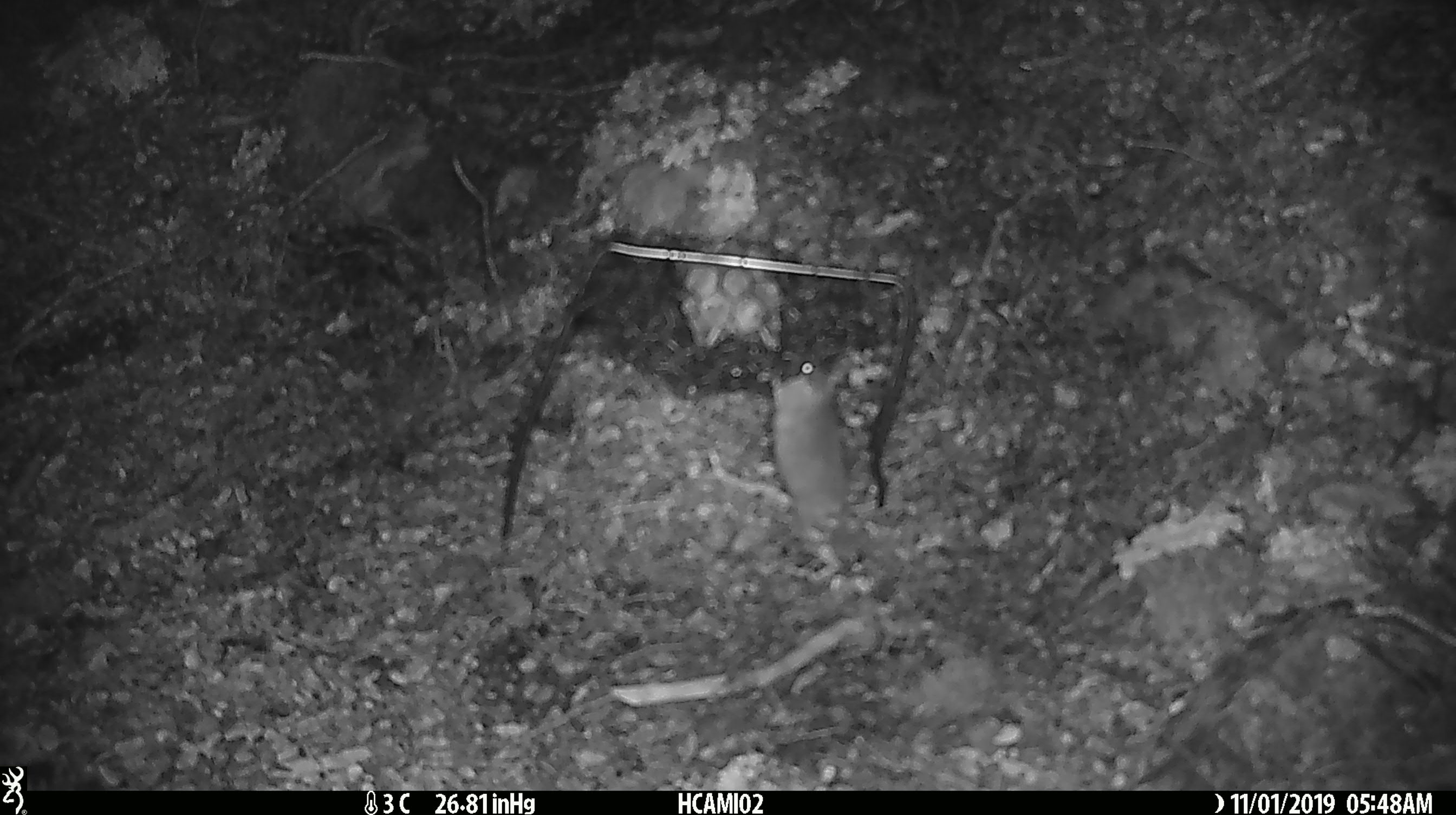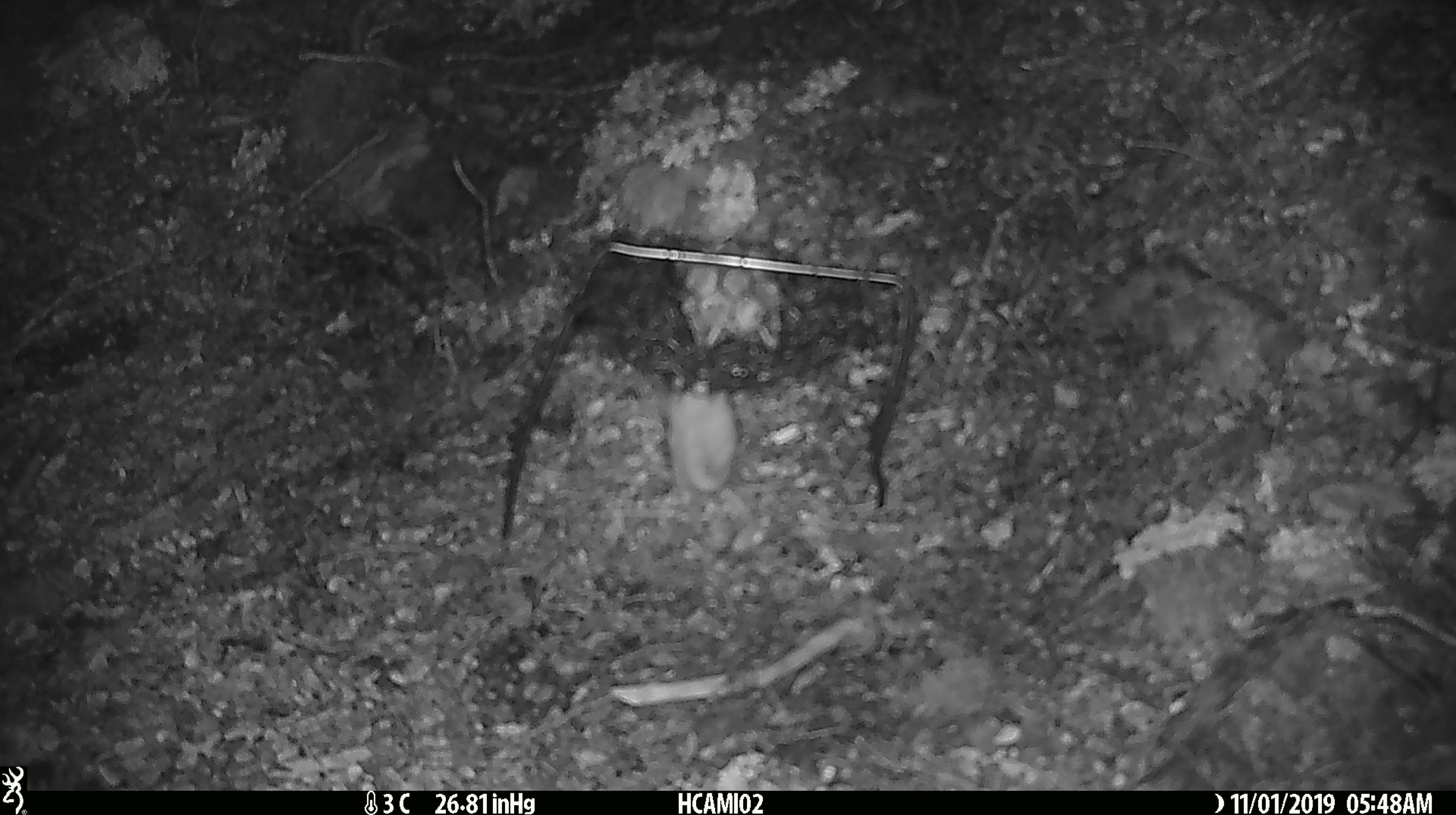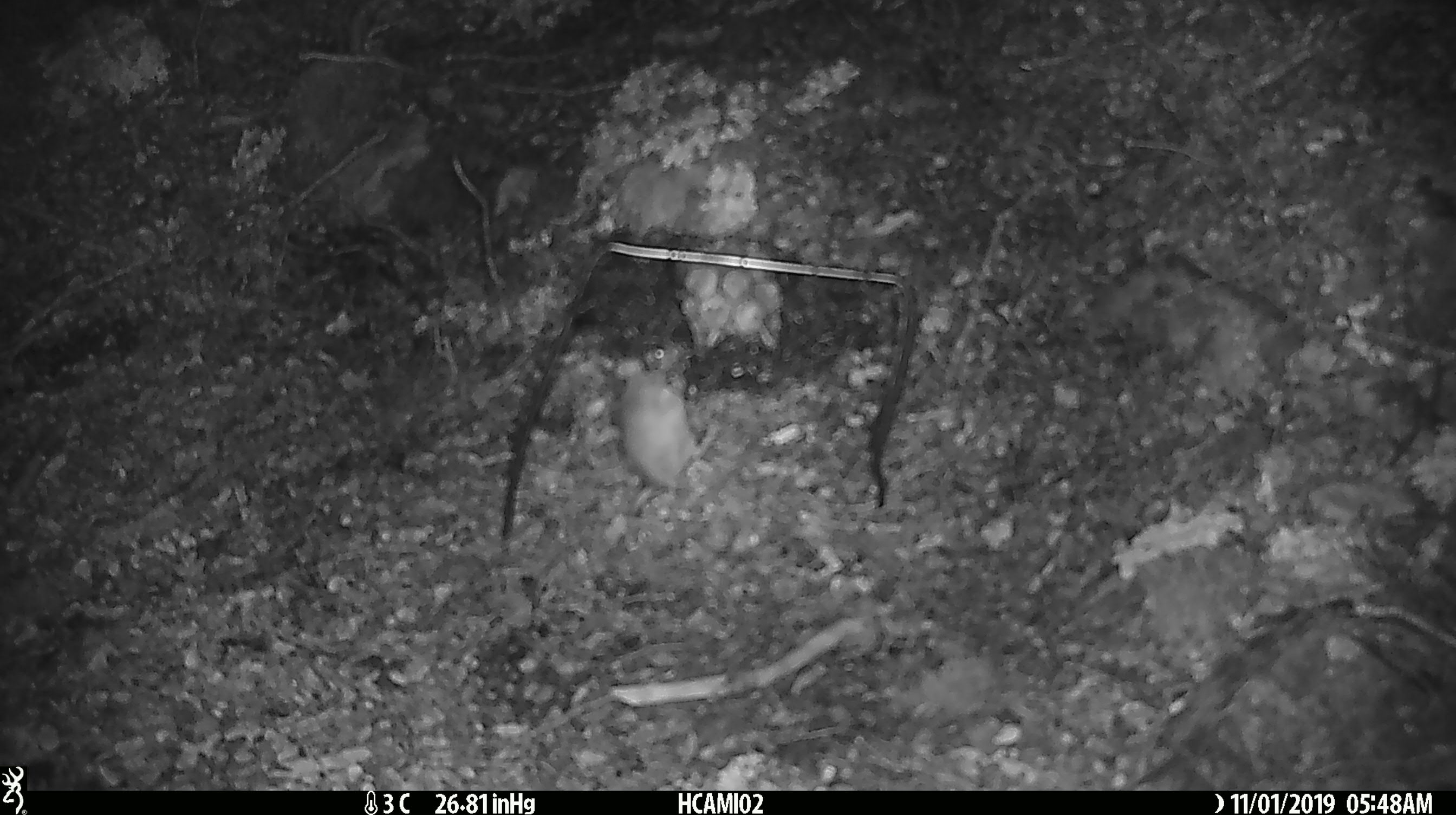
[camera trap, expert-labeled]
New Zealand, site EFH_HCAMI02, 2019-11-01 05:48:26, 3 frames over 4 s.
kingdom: Animalia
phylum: Chordata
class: Mammalia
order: Rodentia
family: Muridae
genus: Mus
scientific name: Mus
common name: mouse